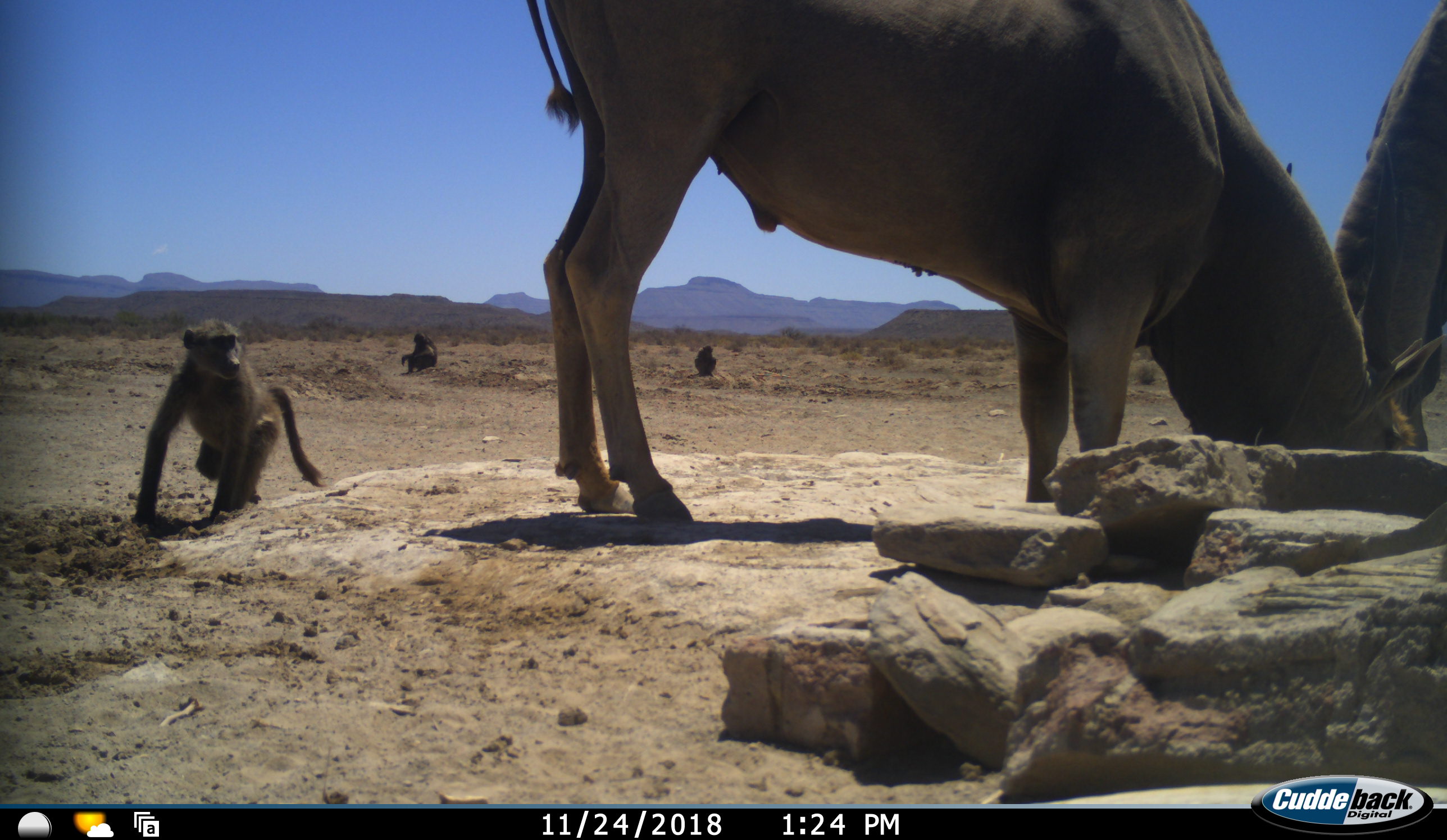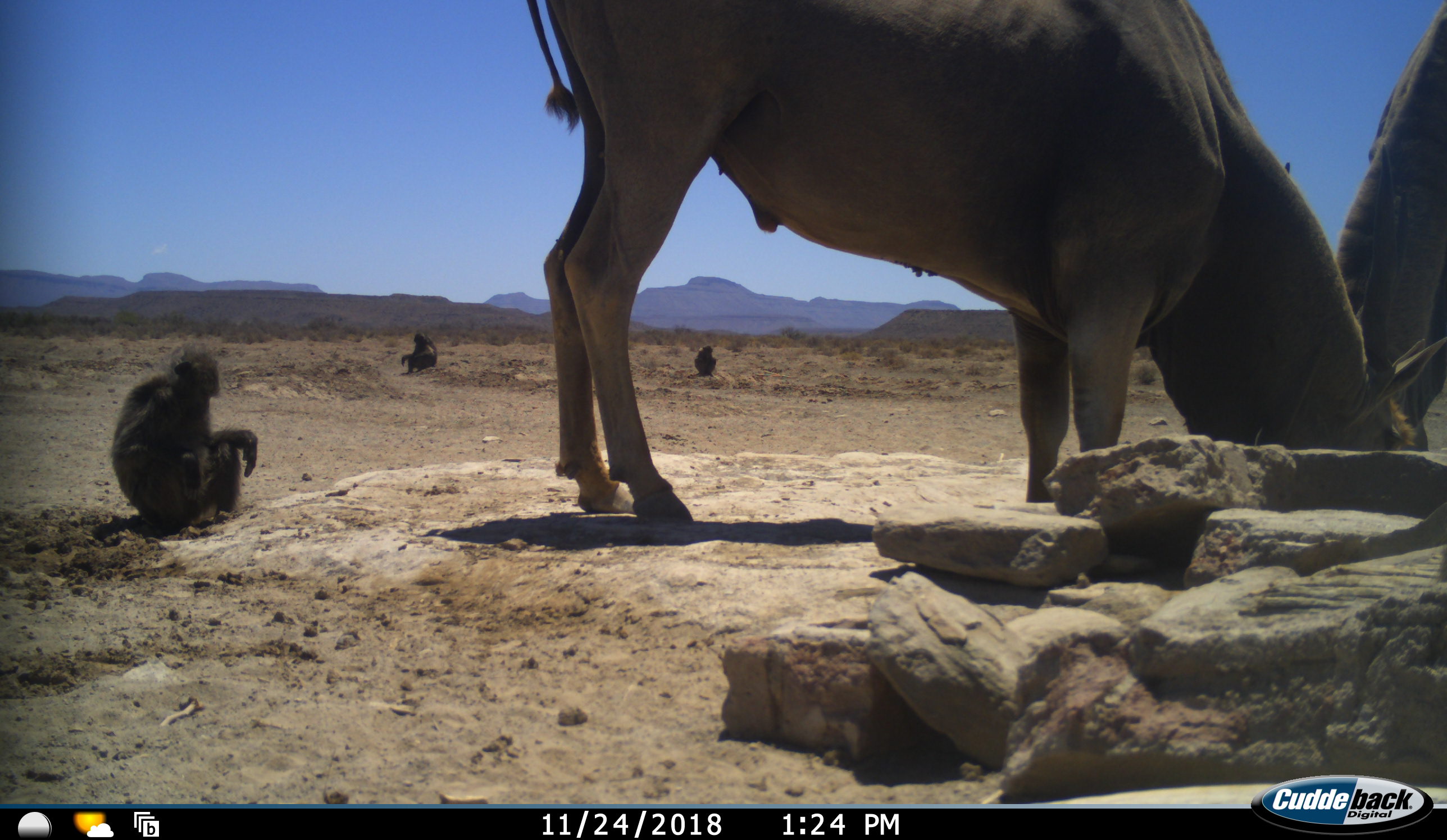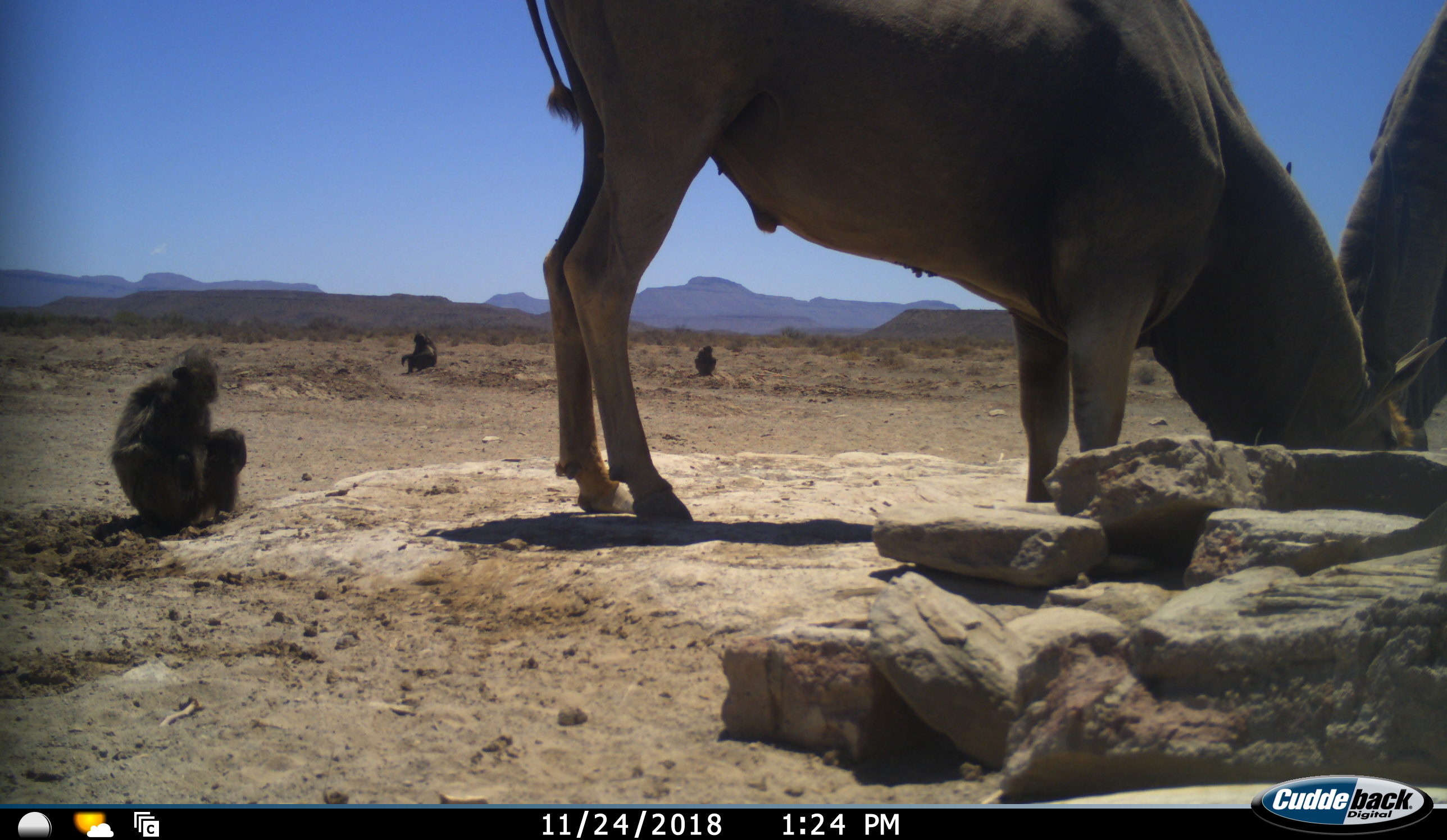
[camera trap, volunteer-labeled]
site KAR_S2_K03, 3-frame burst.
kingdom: Animalia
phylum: Chordata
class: Mammalia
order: Primates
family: Cercopithecidae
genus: Papio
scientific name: Papio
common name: baboon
Baboon (Papio), count 3. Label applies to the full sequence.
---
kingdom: Animalia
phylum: Chordata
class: Mammalia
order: Artiodactyla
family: Bovidae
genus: Tragelaphus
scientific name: Tragelaphus oryx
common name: eland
Eland (Tragelaphus oryx), count 2. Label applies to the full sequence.